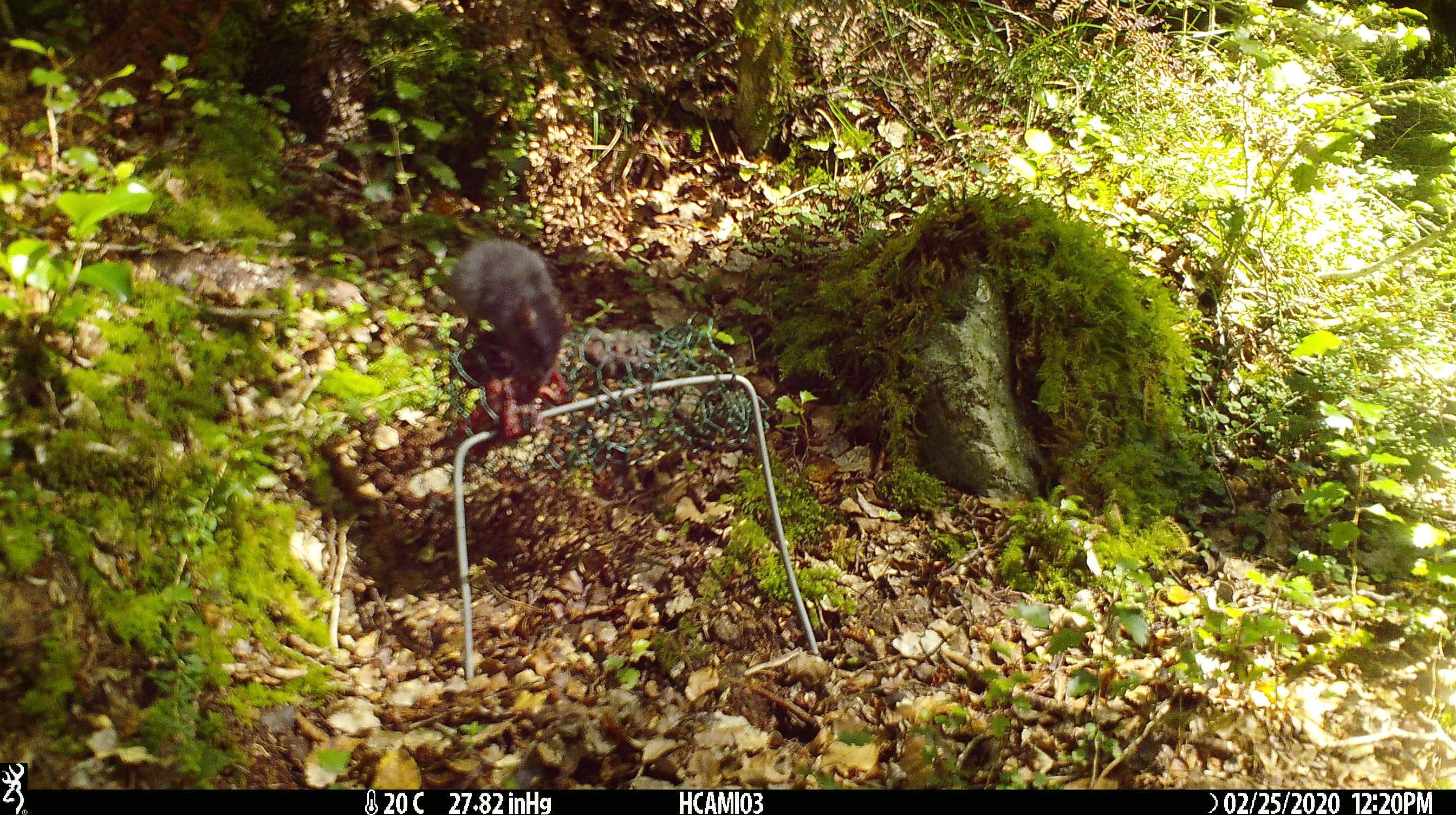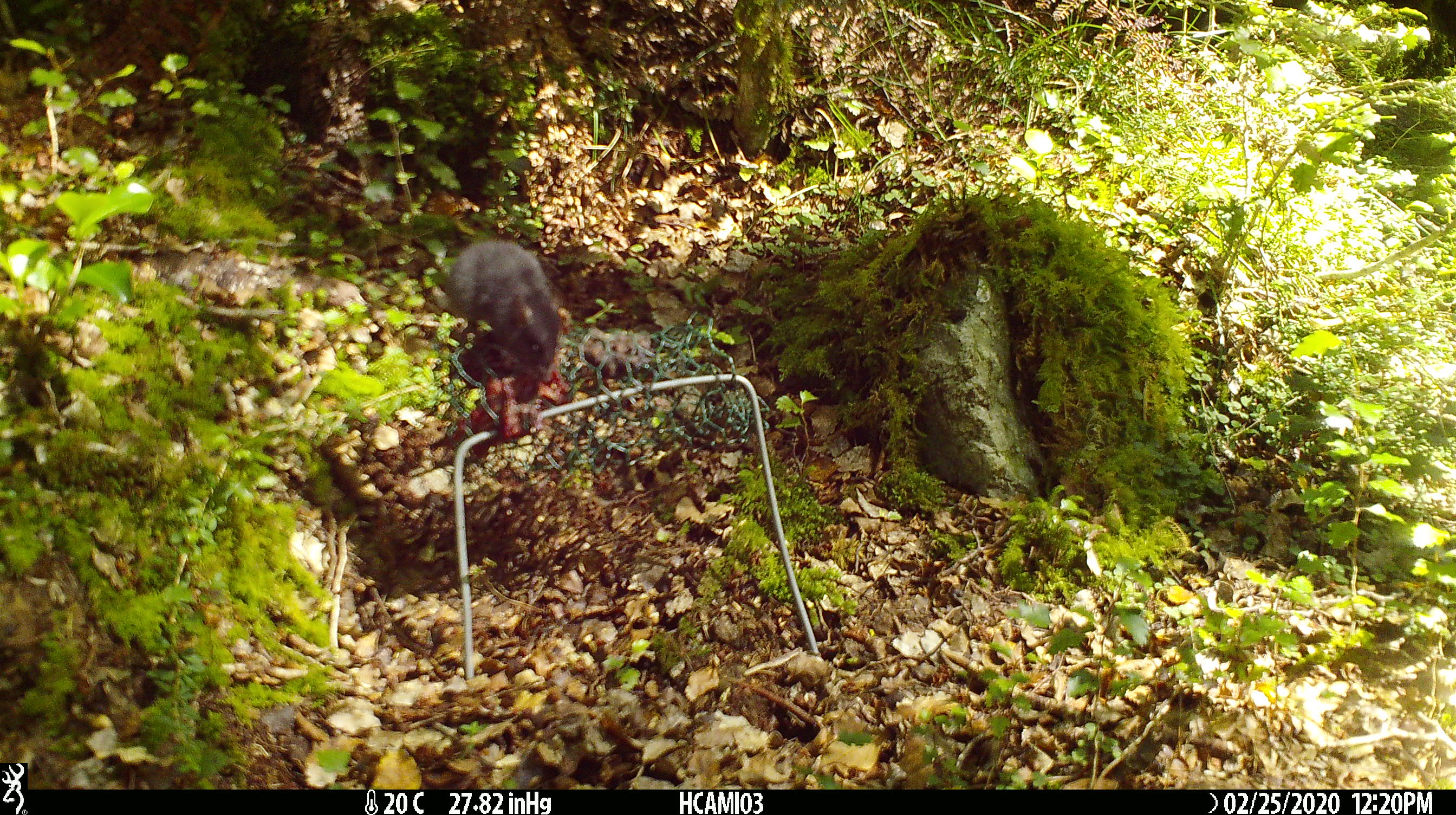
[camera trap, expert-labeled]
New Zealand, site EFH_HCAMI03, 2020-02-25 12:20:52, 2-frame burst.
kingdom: Animalia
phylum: Chordata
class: Mammalia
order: Rodentia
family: Muridae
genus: Mus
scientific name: Mus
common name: mouse